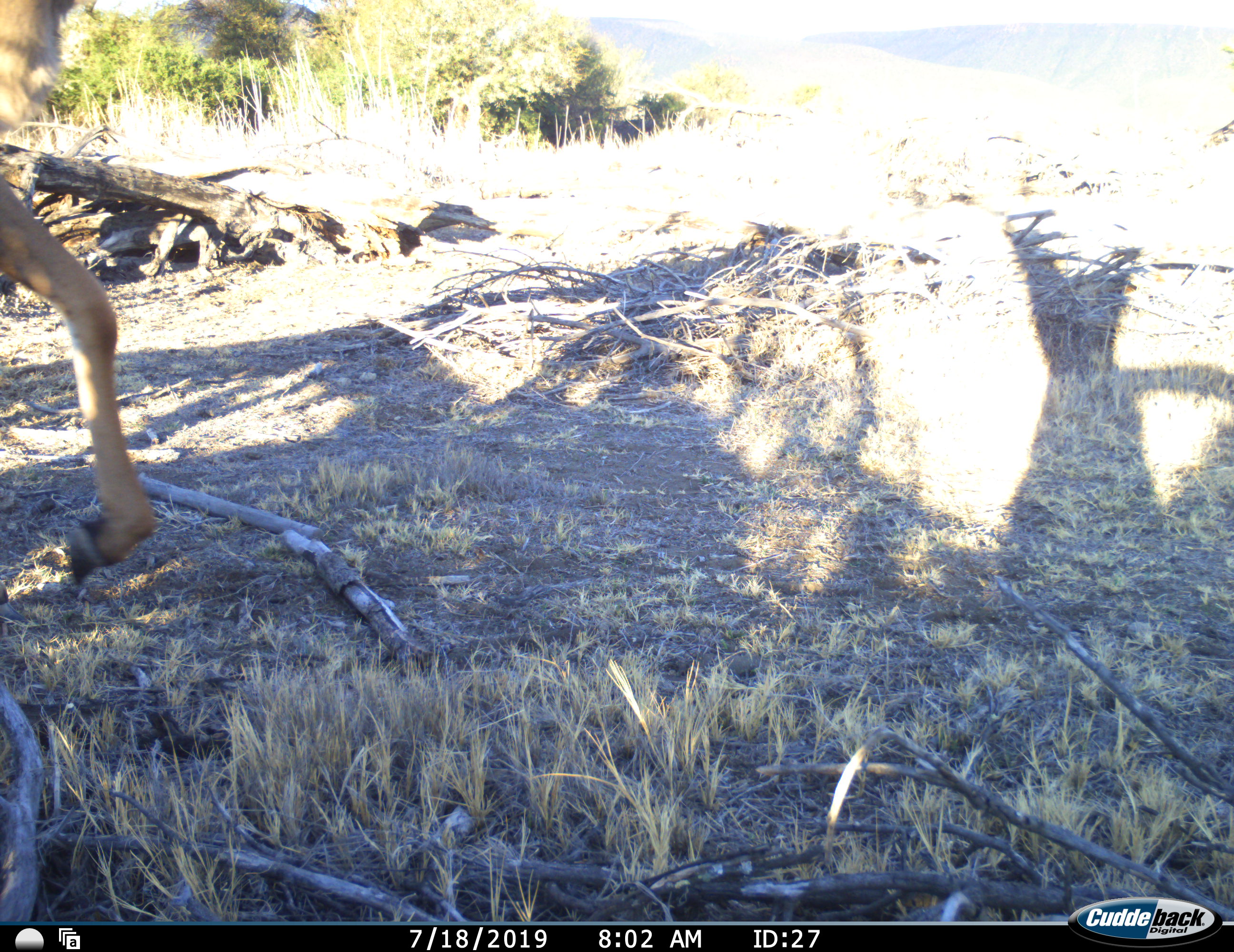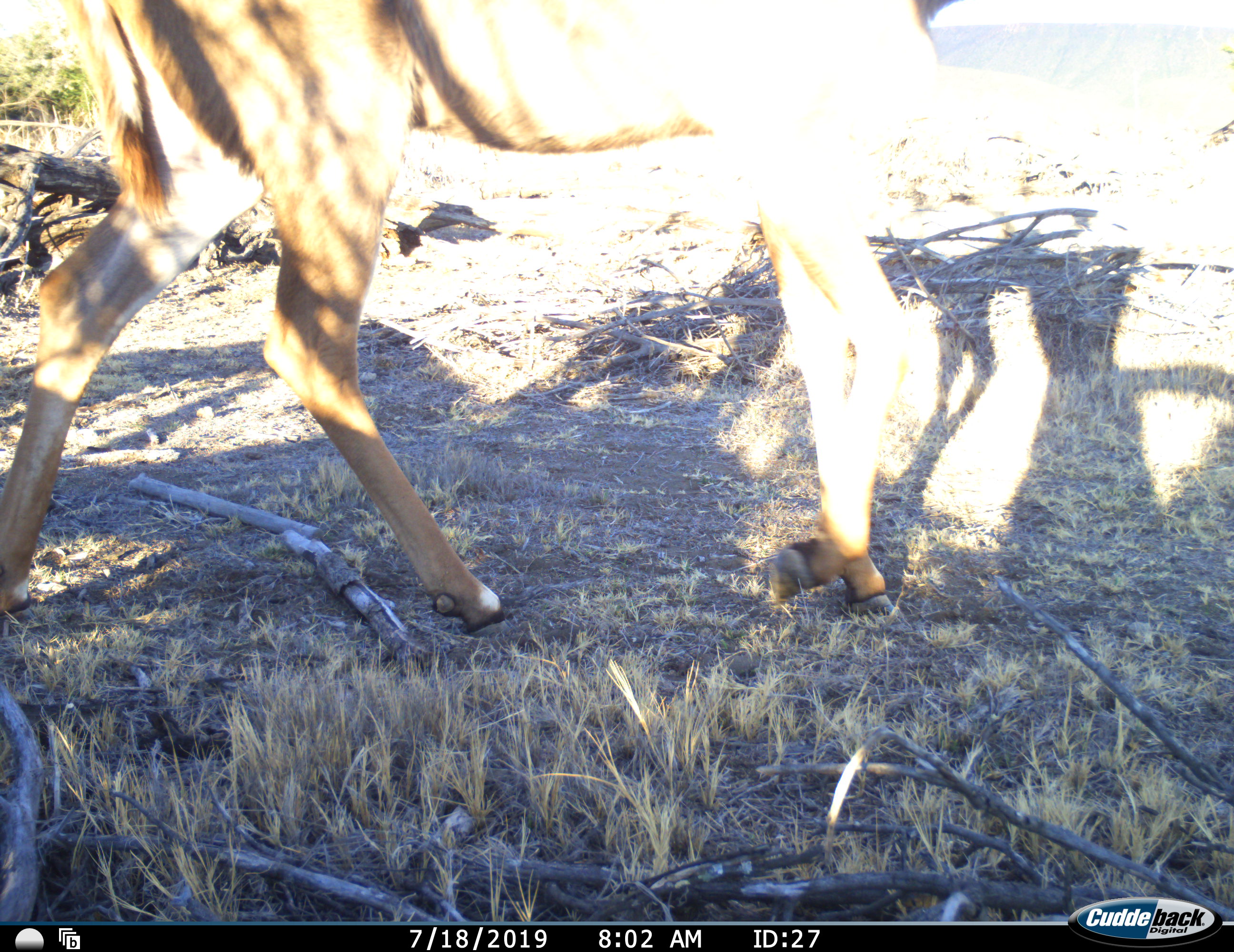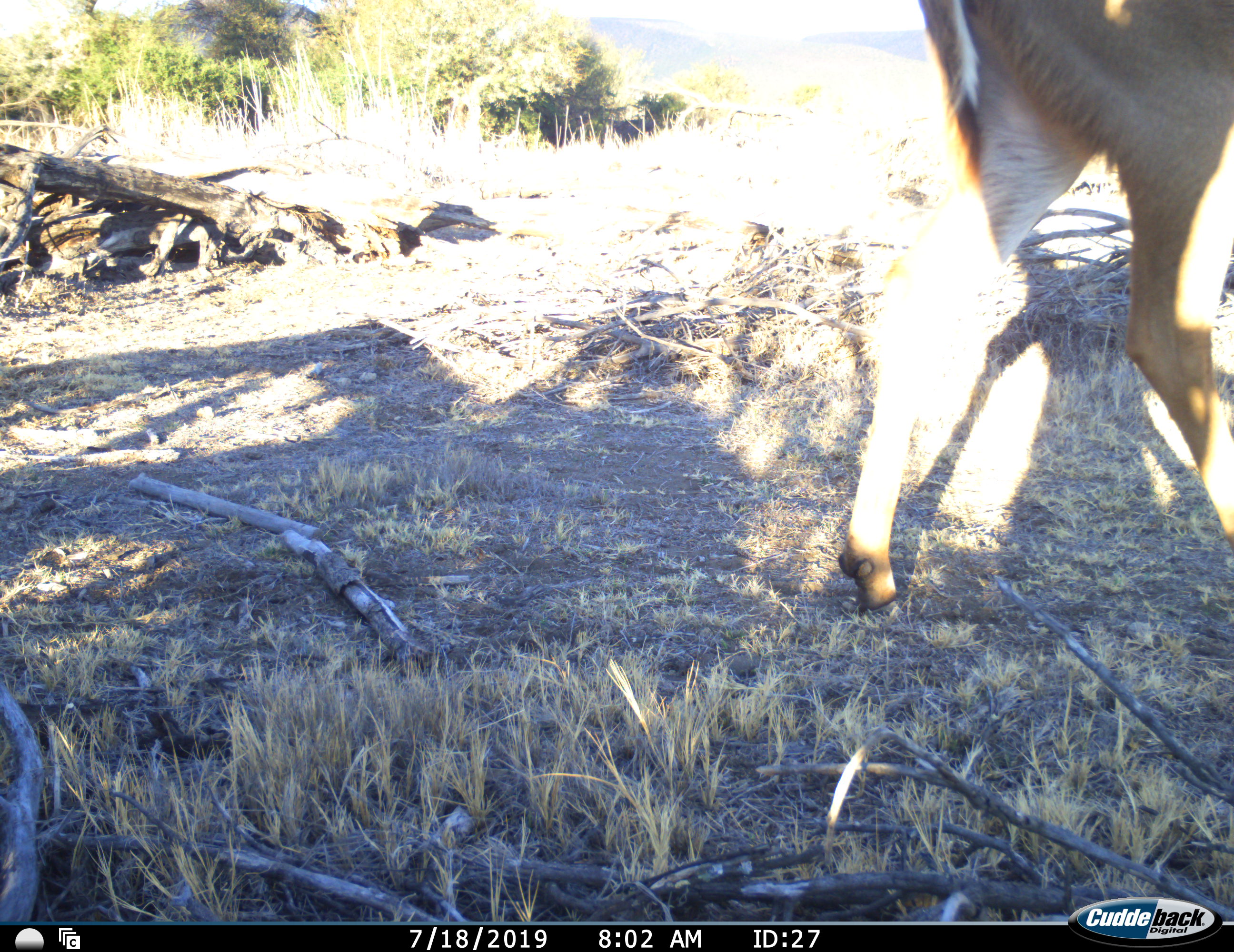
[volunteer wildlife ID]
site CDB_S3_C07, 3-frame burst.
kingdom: Animalia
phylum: Chordata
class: Mammalia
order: Artiodactyla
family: Bovidae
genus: Tragelaphus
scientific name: Tragelaphus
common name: kudu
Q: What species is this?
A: Kudu (Tragelaphus).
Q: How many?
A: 1.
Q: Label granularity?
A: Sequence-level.